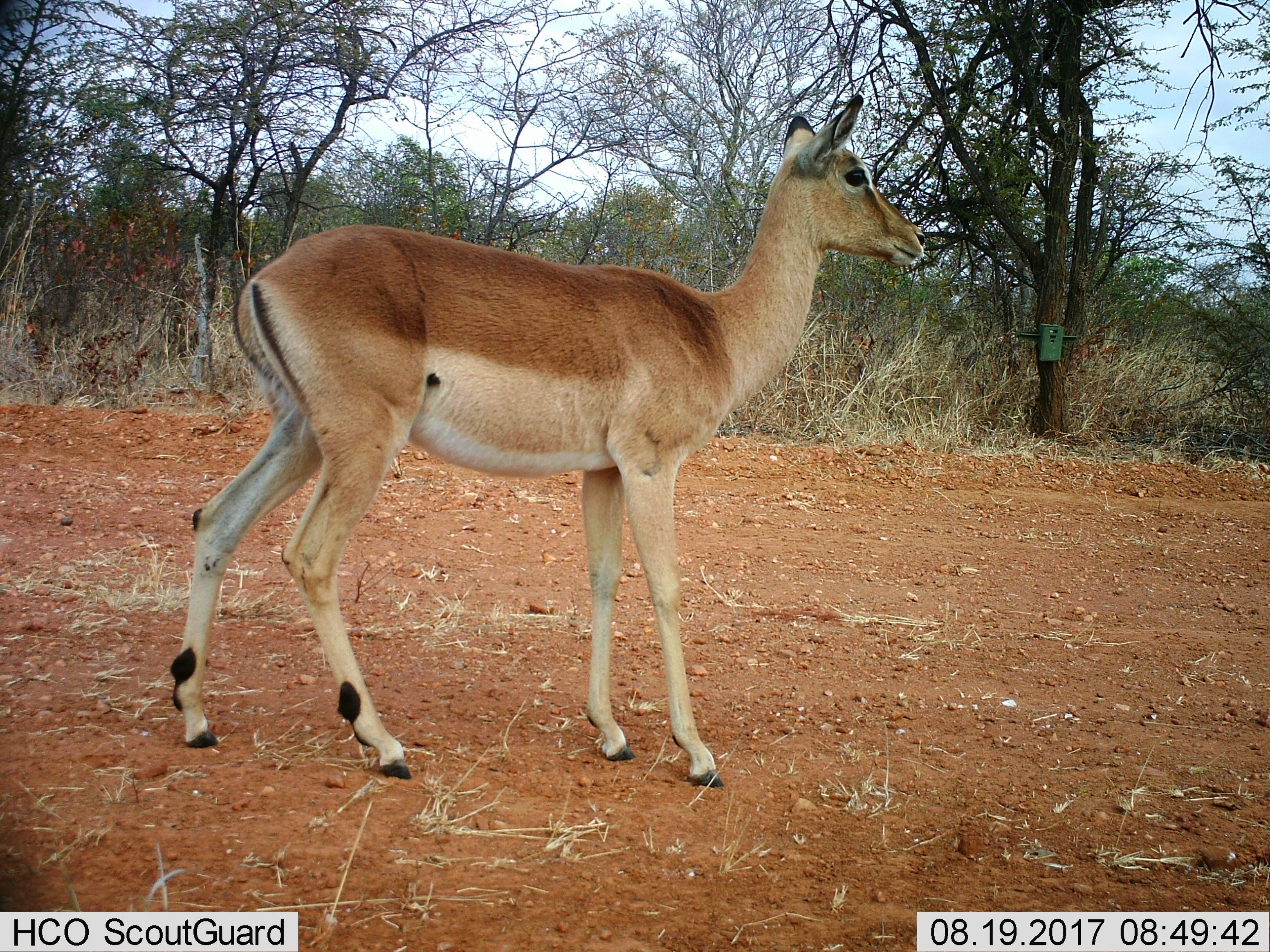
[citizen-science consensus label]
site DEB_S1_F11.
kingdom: Animalia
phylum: Chordata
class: Mammalia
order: Artiodactyla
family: Bovidae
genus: Aepyceros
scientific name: Aepyceros melampus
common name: impala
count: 1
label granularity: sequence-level